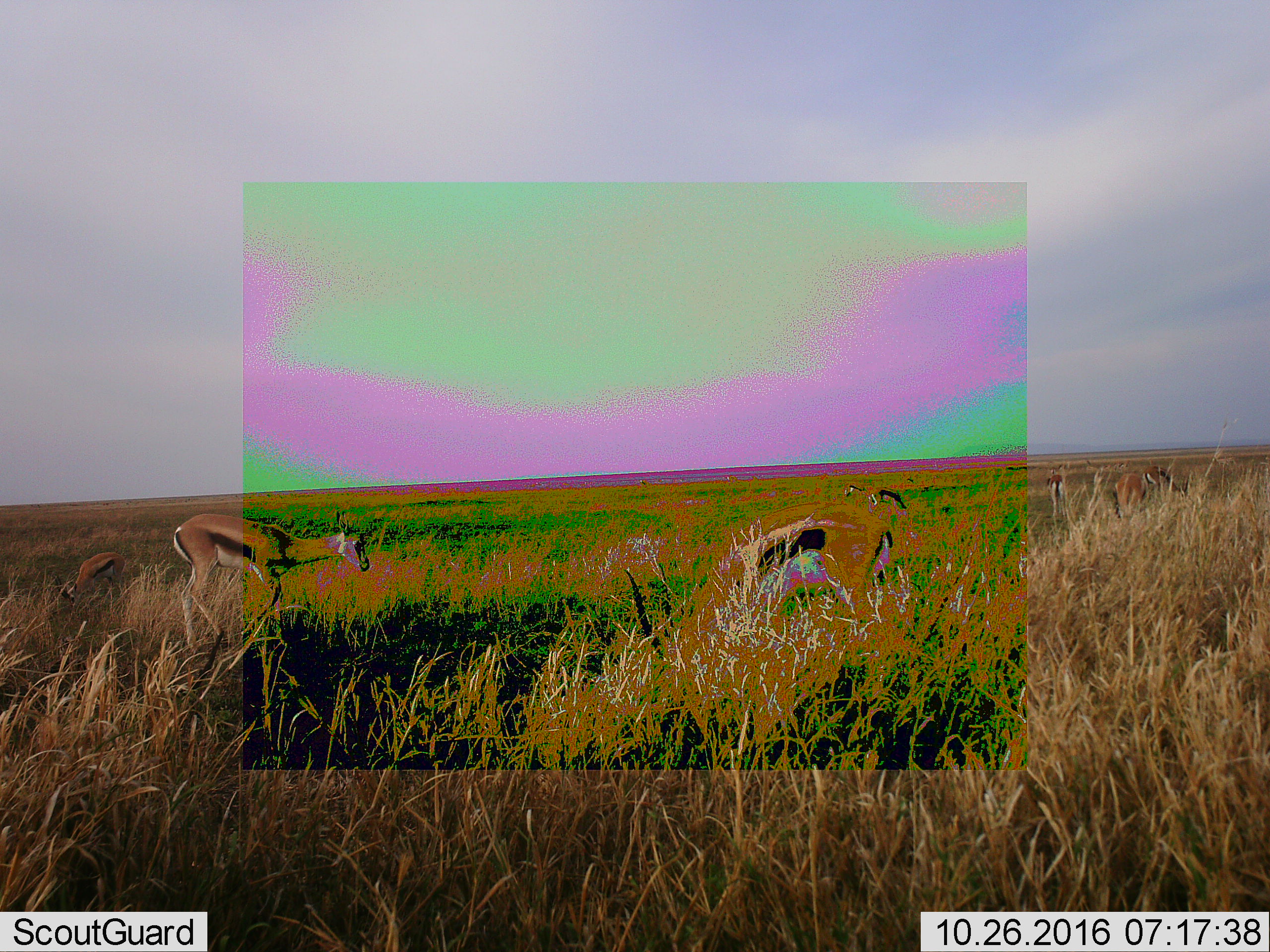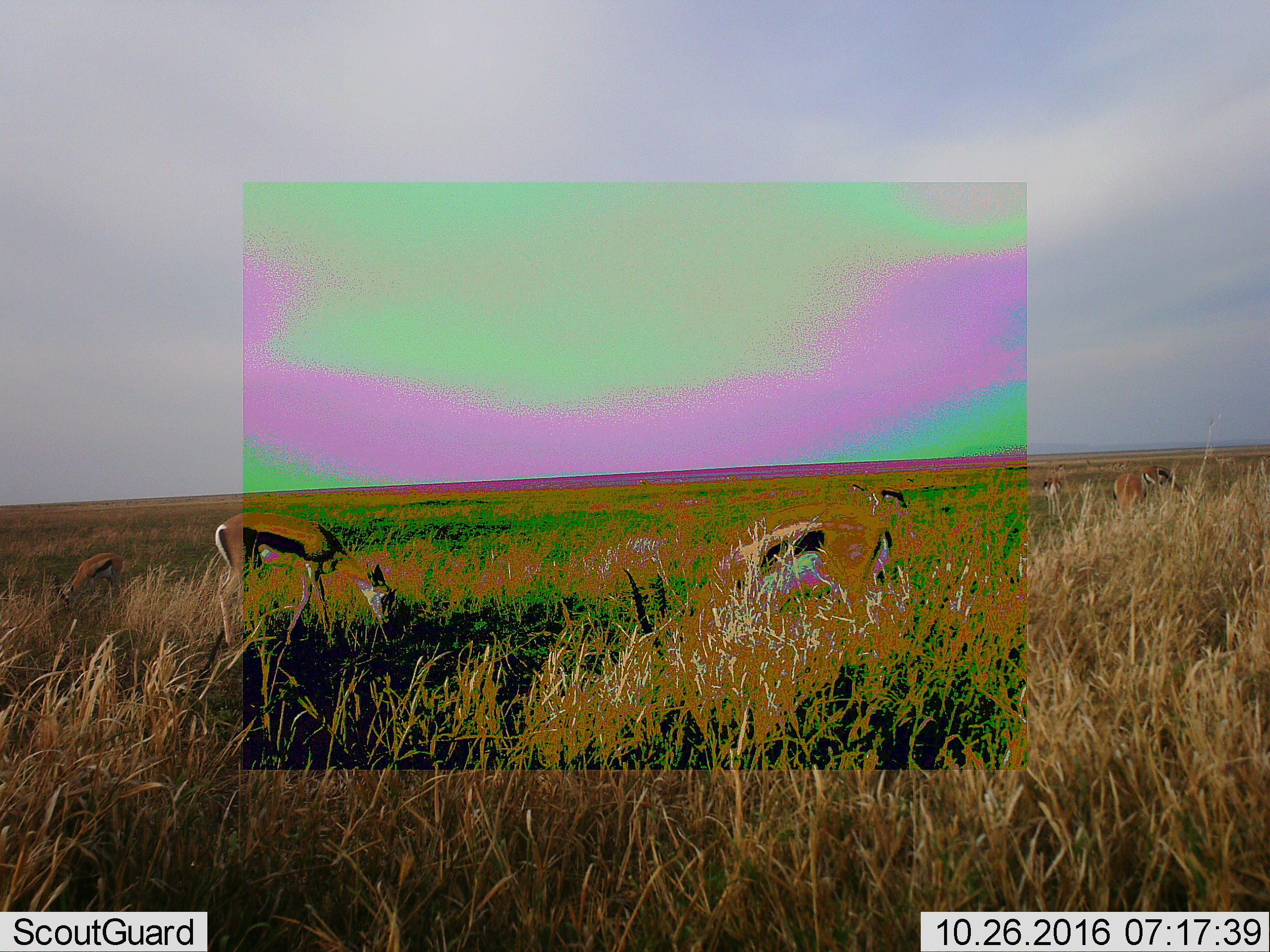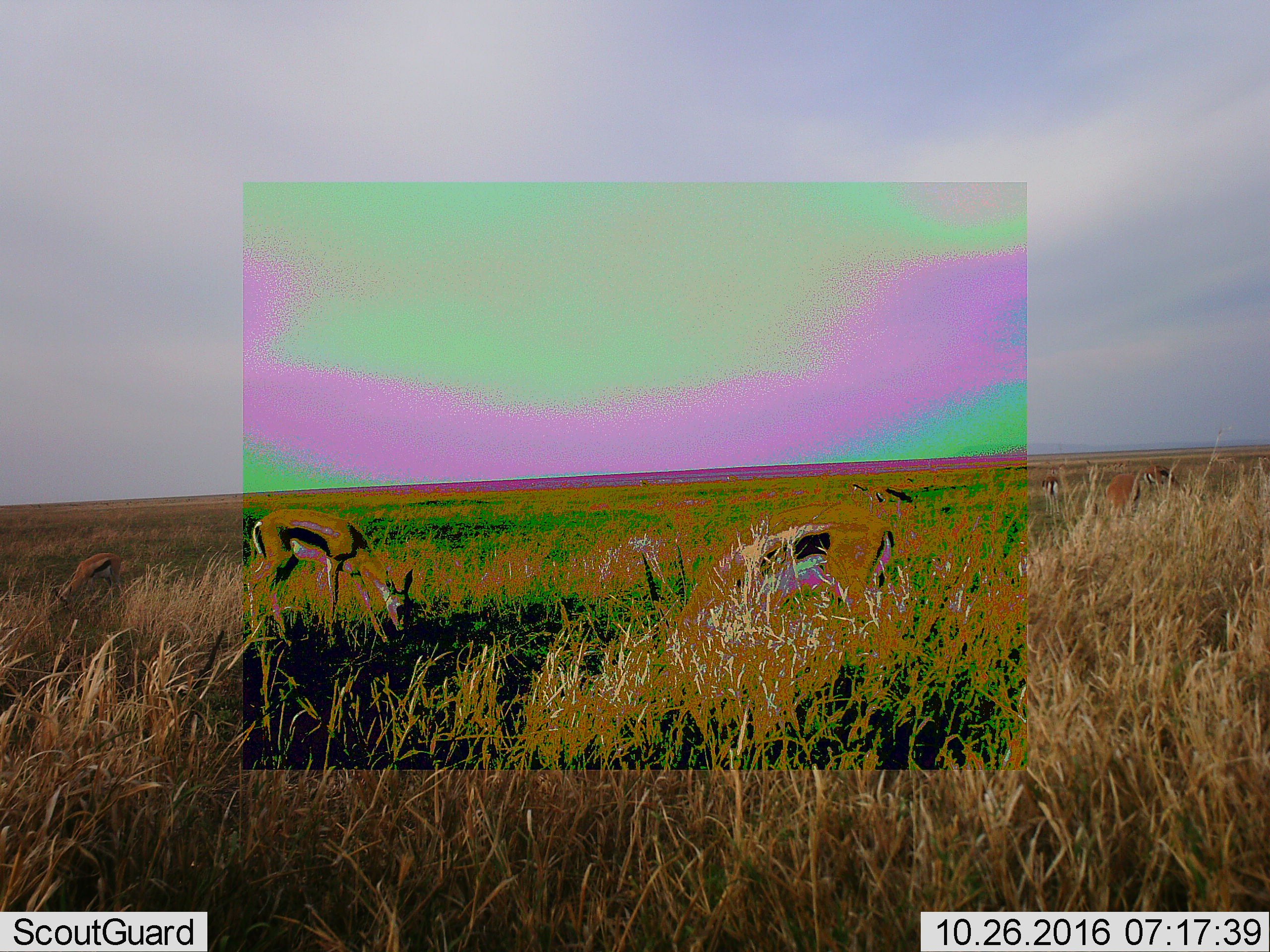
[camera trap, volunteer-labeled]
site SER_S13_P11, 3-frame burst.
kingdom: Animalia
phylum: Chordata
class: Mammalia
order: Artiodactyla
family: Bovidae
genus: Eudorcas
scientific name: Eudorcas thomsonii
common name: thomson's gazelle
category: gazellethomsons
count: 8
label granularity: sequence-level